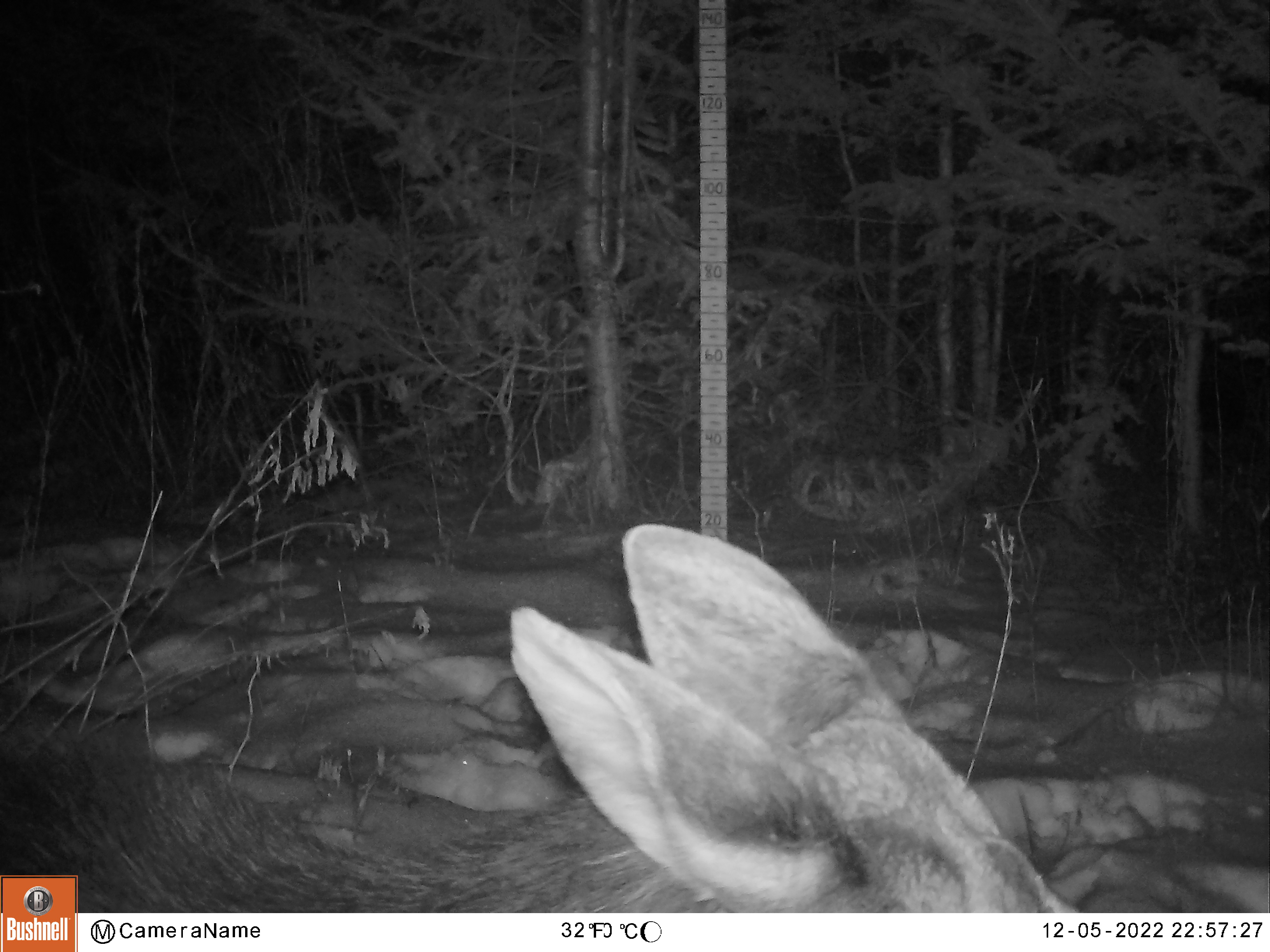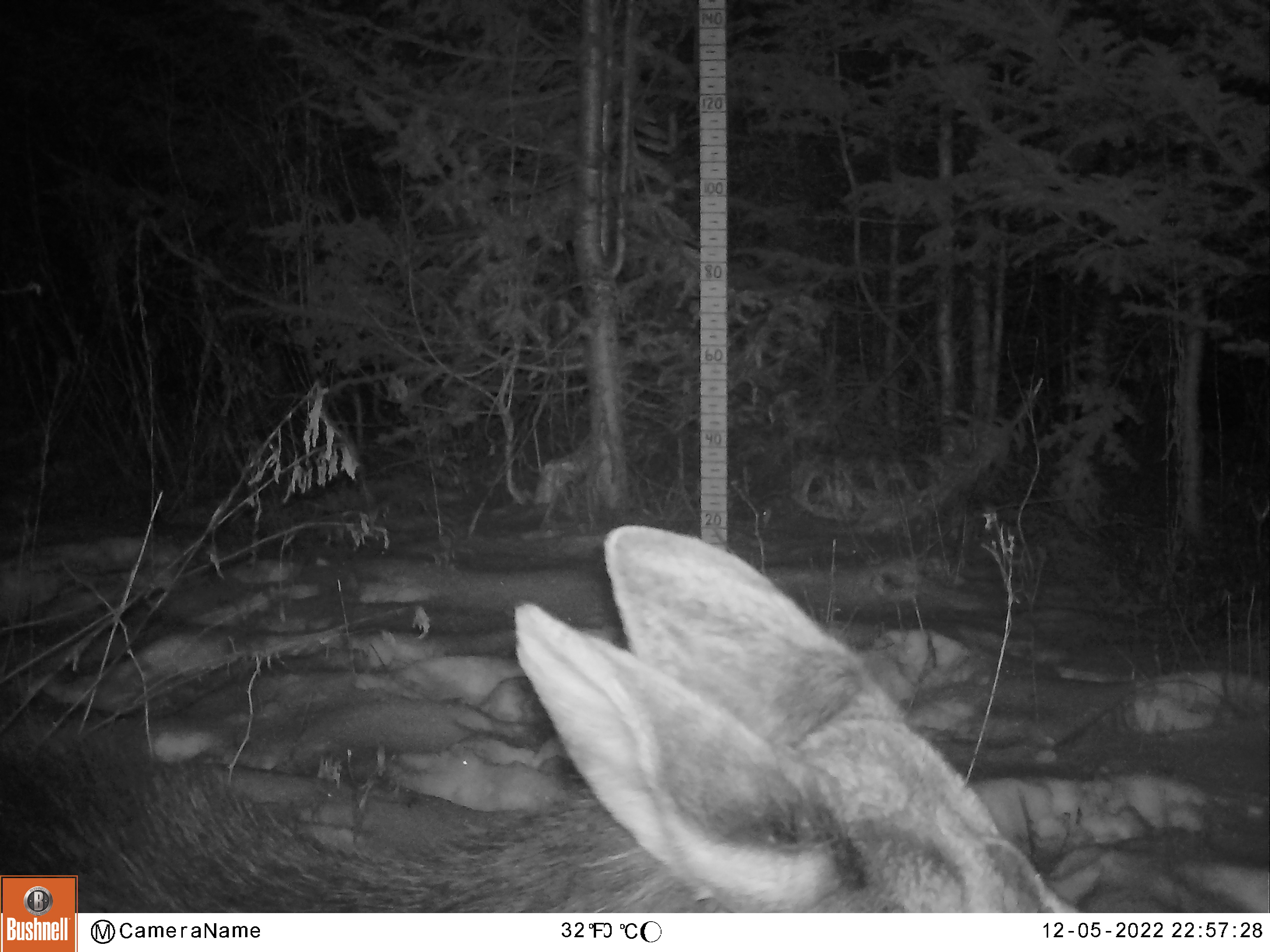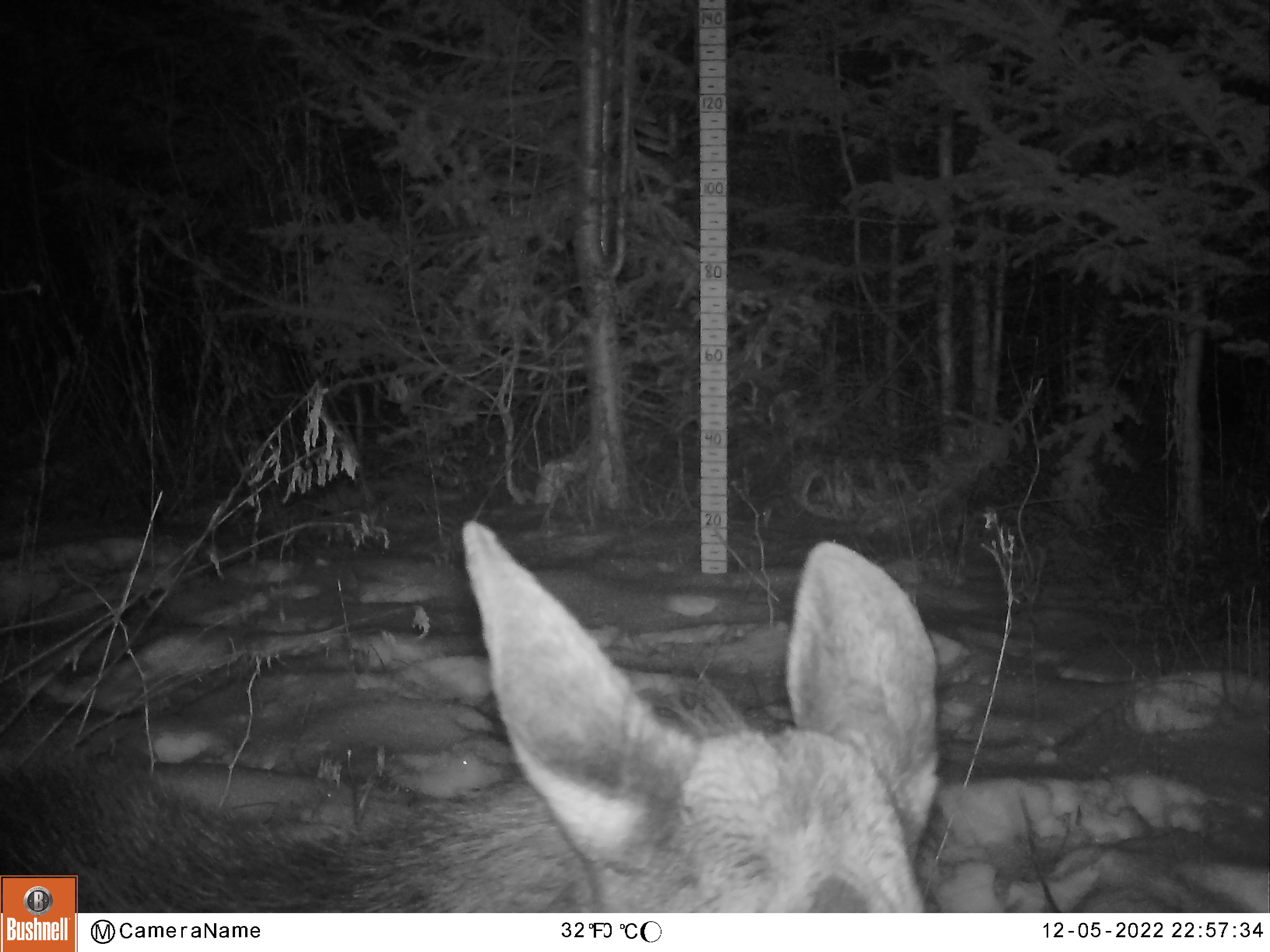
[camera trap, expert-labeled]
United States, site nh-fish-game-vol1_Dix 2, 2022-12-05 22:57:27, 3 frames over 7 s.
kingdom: Animalia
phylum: Chordata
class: Mammalia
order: Artiodactyla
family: Cervidae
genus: Alces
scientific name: Alces alces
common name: moose